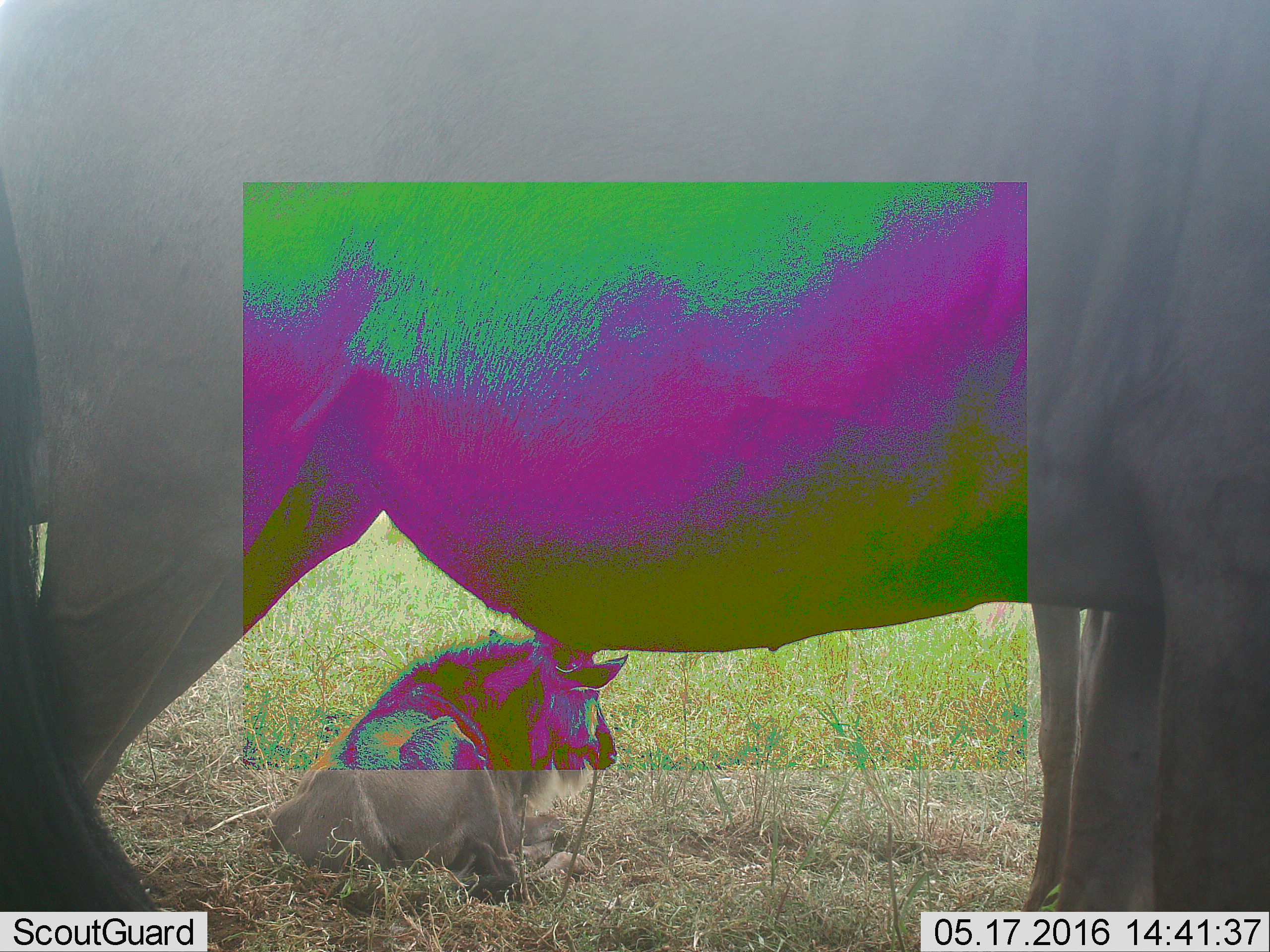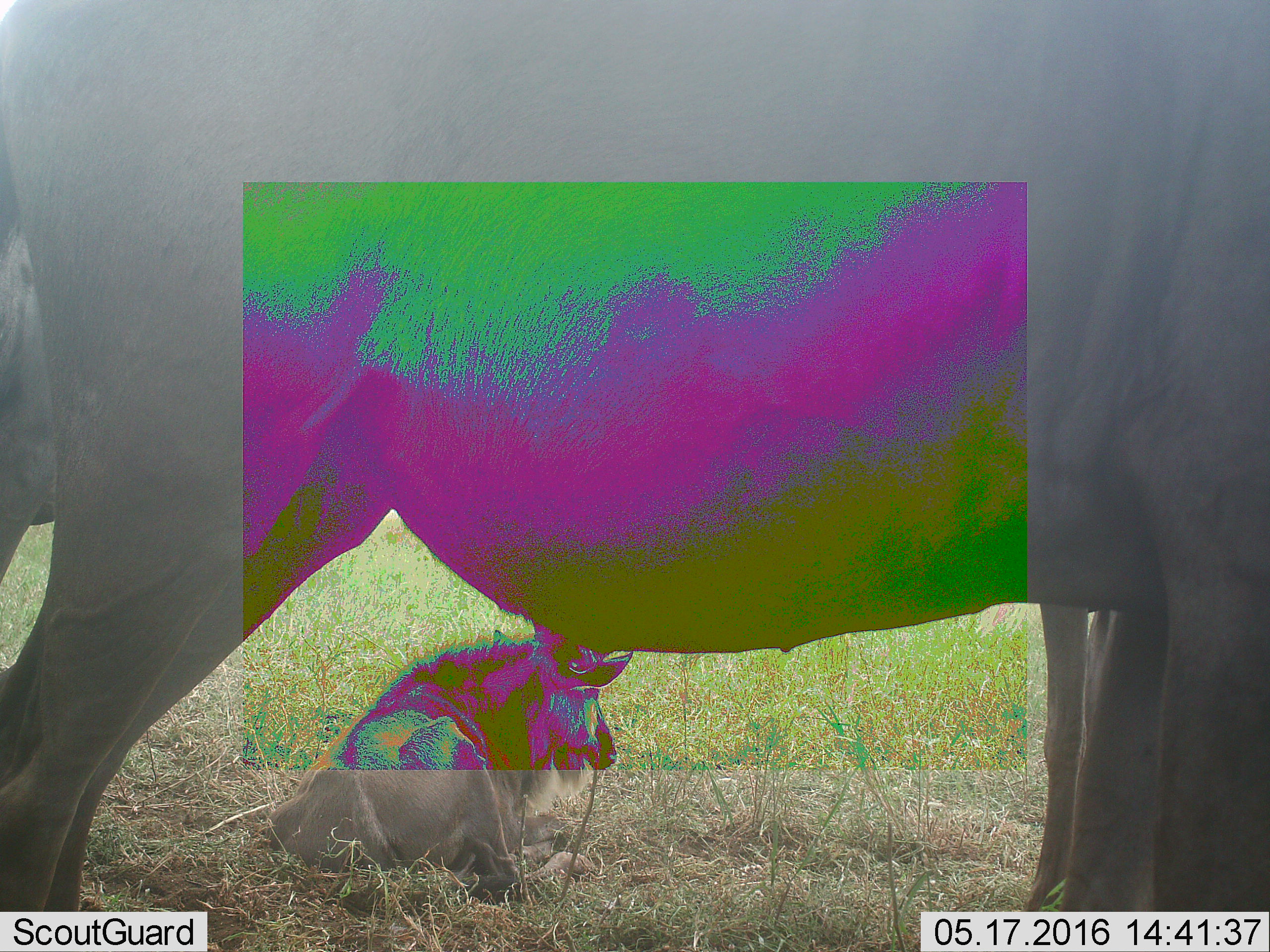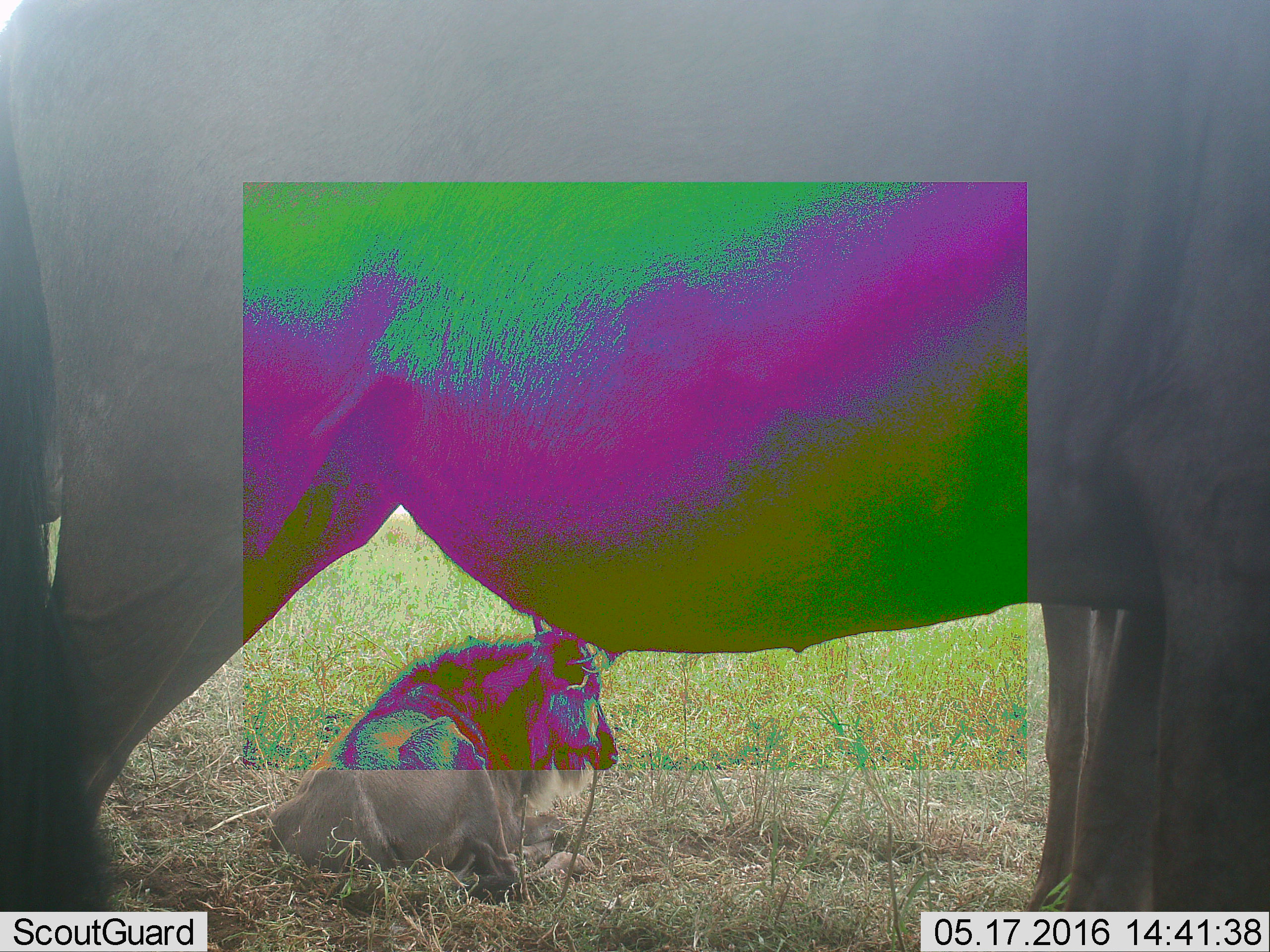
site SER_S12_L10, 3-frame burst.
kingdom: Animalia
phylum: Chordata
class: Mammalia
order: Artiodactyla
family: Bovidae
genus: Connochaetes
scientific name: Connochaetes taurinus taurinus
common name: blue wildebeest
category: wildebeestblue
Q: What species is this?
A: Wildebeestblue (blue wildebeest) (Connochaetes taurinus taurinus).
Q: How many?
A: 2.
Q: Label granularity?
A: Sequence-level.